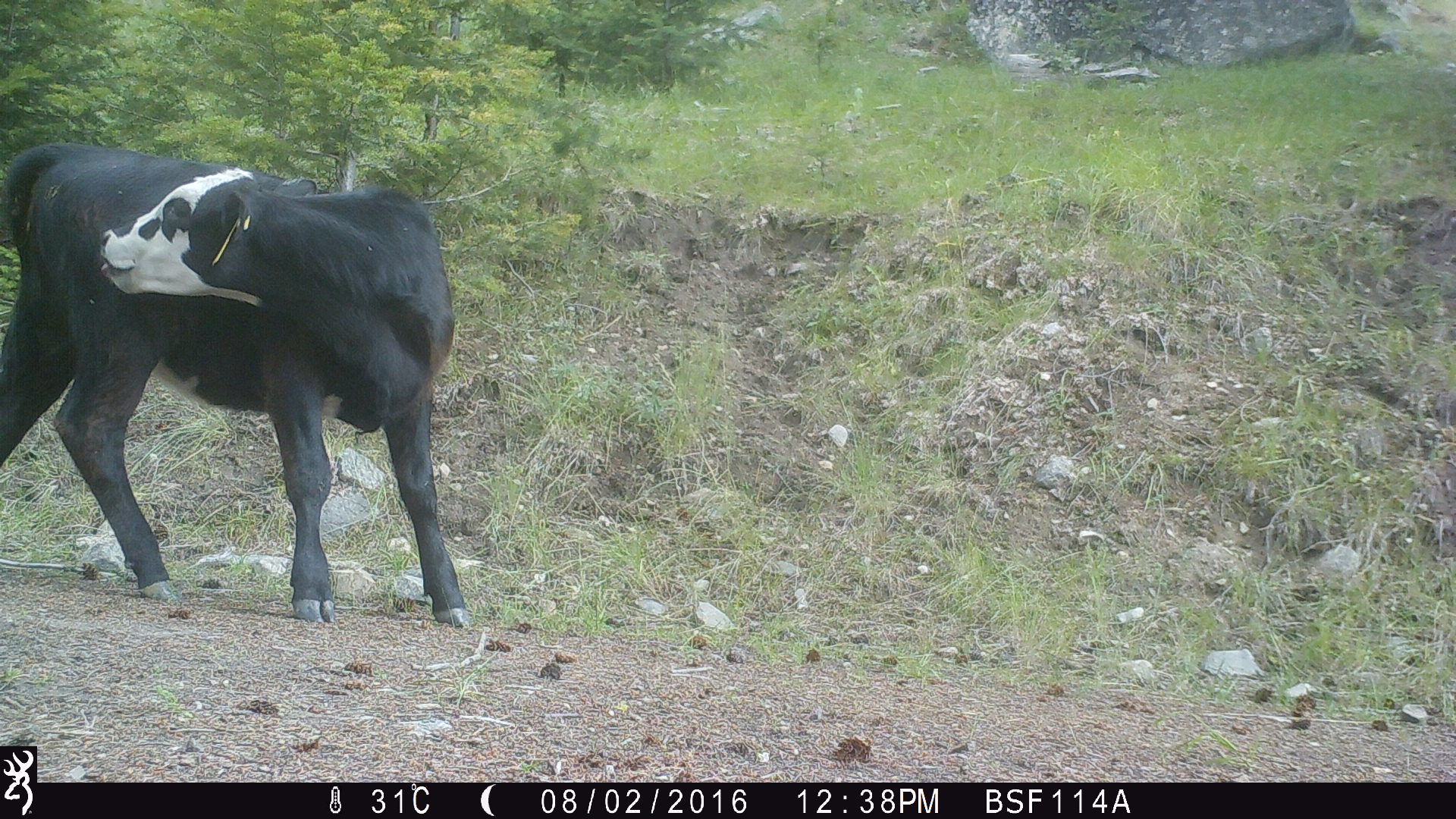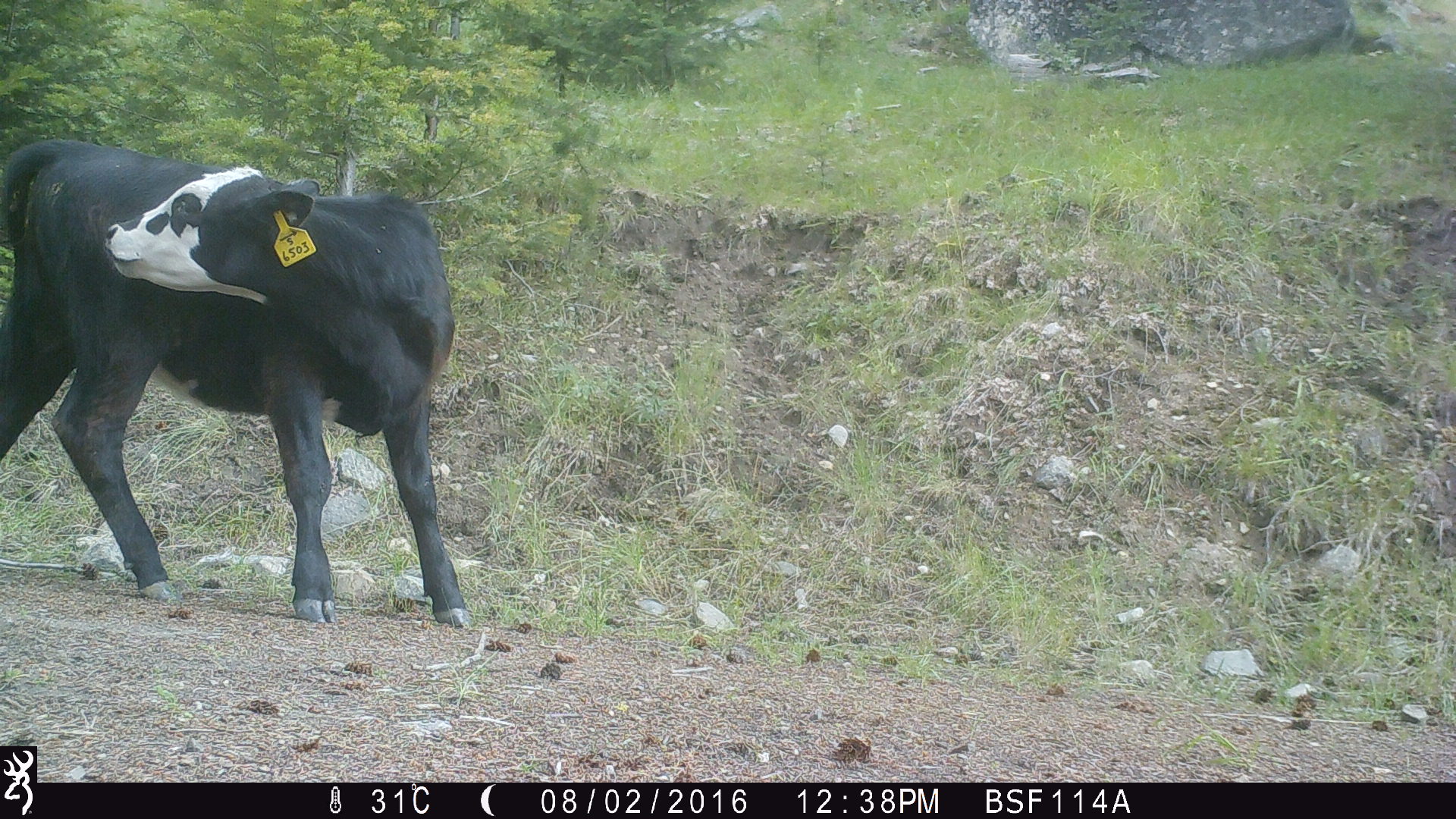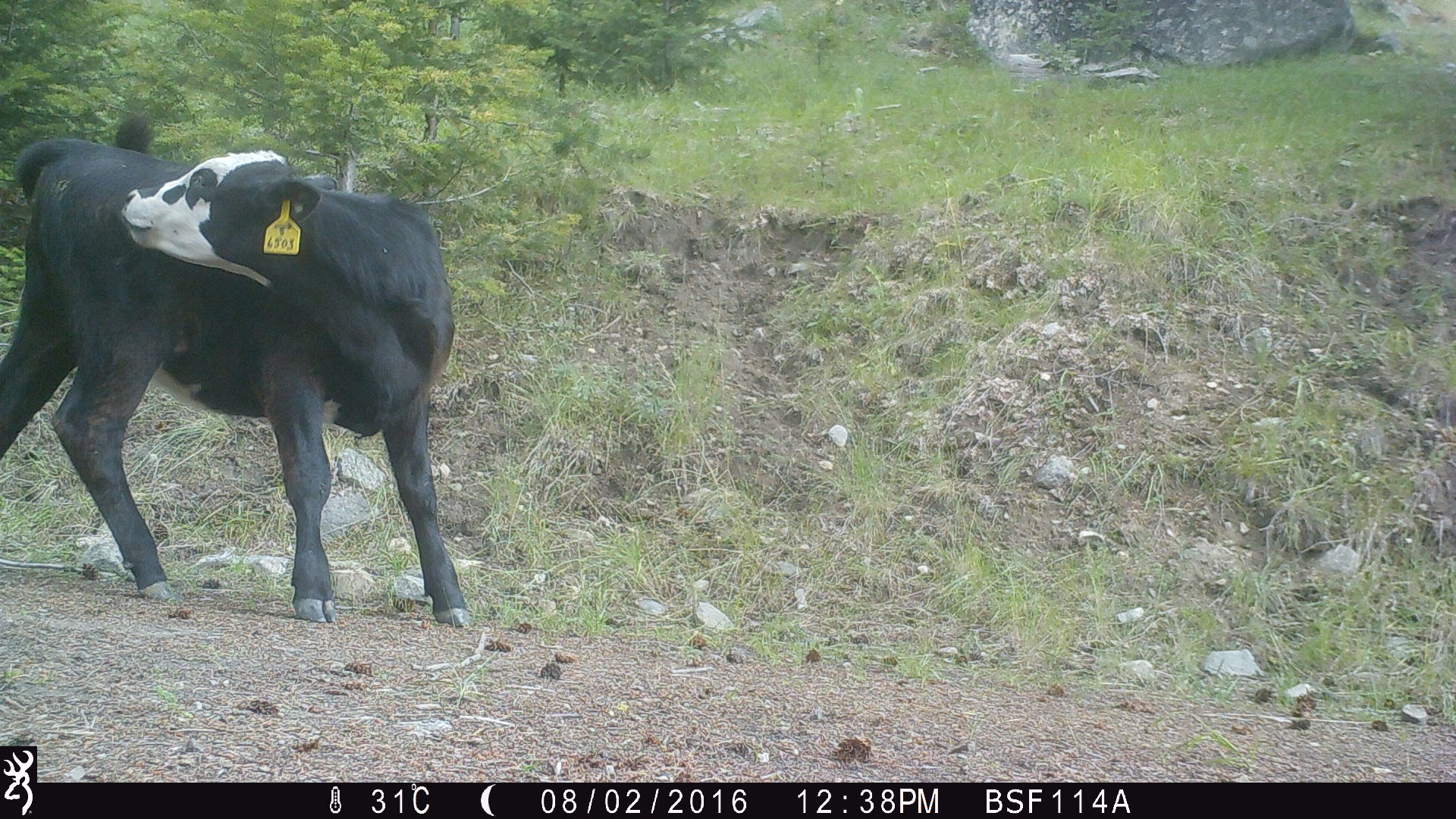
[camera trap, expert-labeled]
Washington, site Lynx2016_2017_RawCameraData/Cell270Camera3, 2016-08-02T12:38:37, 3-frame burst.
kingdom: Animalia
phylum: Chordata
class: Mammalia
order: Artiodactyla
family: Bovidae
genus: Bos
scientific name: Bos taurus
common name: domestic cattle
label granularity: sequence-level